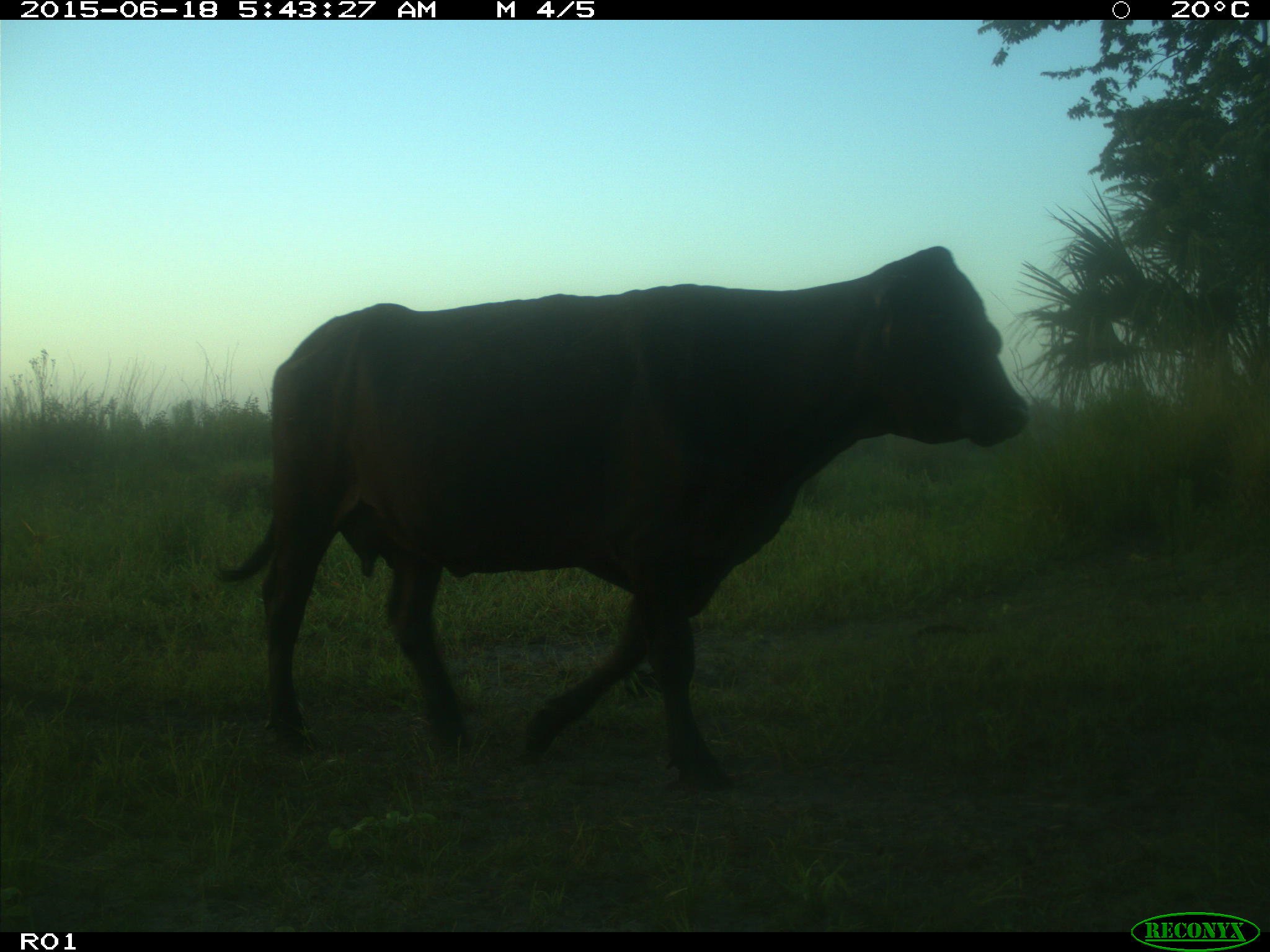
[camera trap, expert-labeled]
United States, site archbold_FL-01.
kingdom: Animalia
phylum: Chordata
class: Mammalia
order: Artiodactyla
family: Bovidae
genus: Bos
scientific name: Bos taurus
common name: domestic cow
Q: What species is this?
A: Bos taurus (domestic cow).